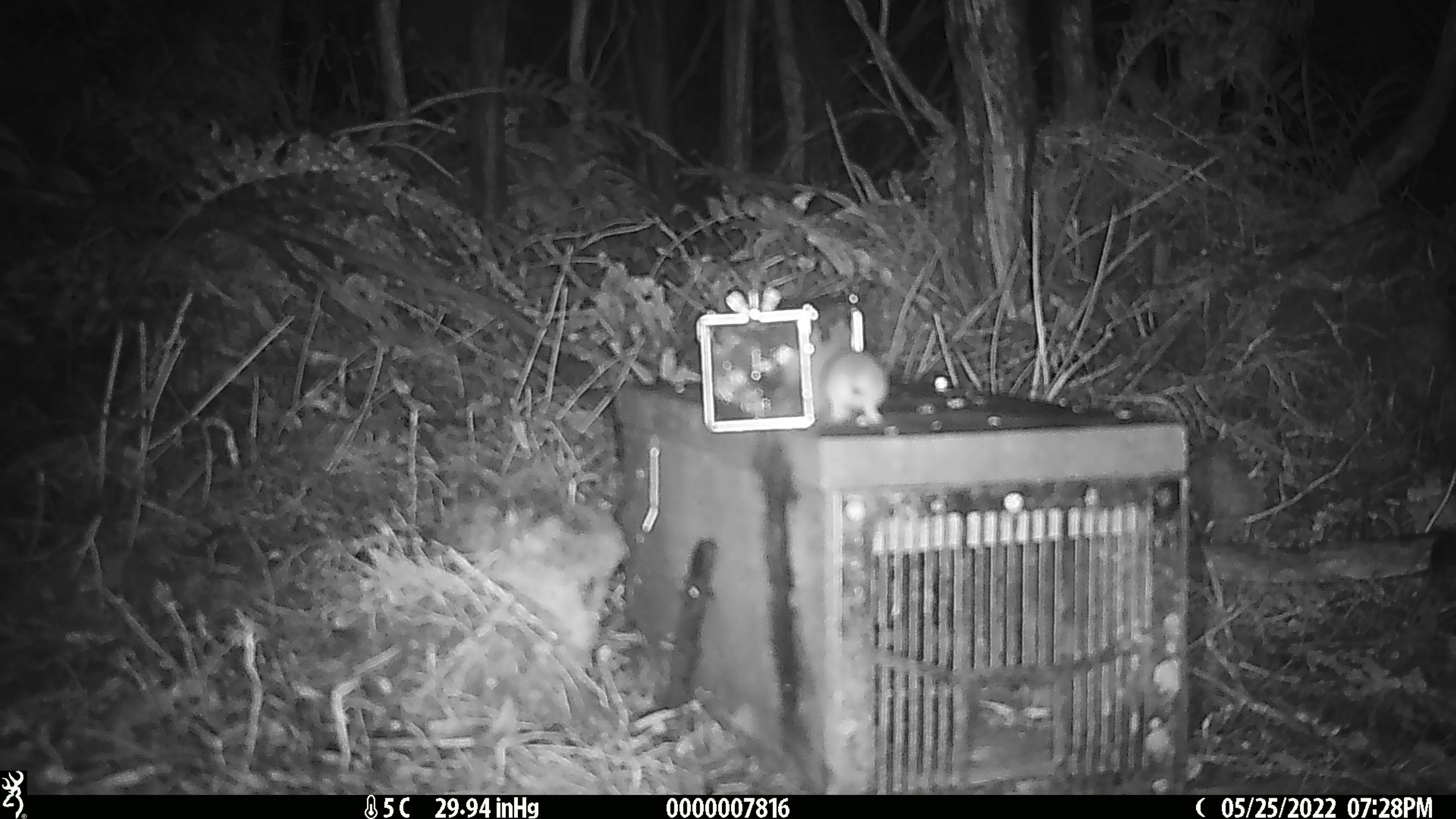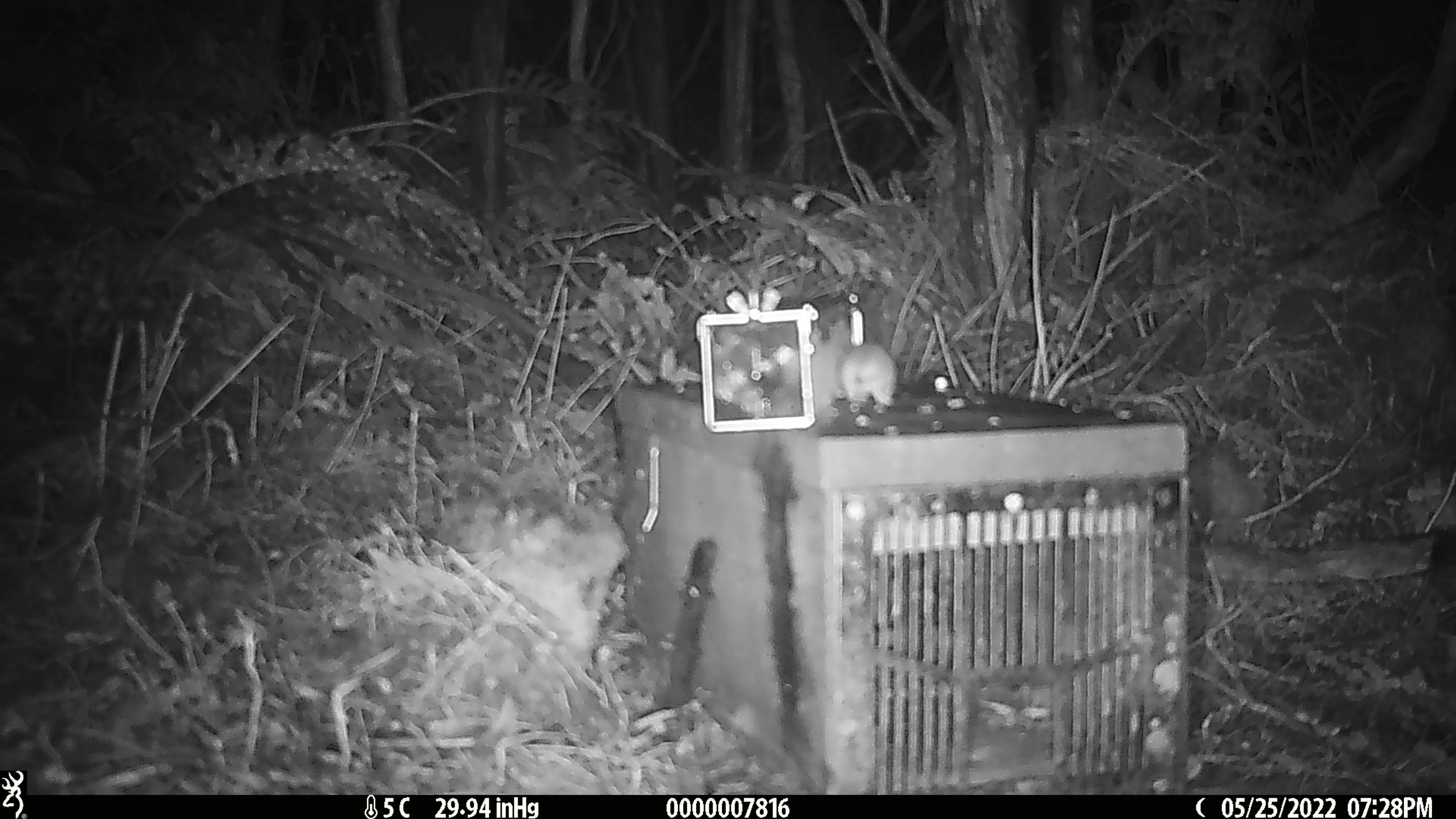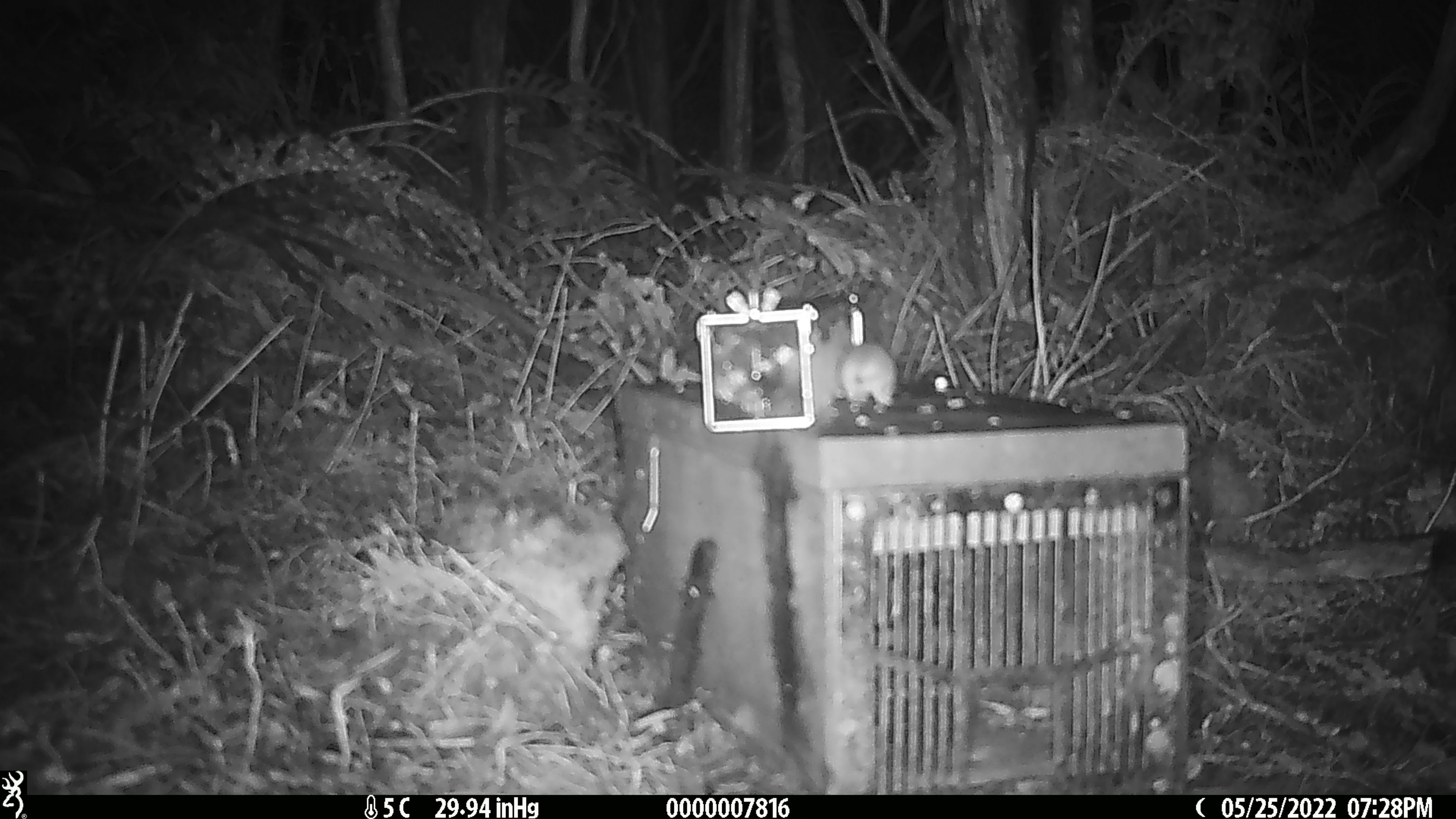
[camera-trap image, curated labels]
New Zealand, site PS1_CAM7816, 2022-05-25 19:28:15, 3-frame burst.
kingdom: Animalia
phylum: Chordata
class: Mammalia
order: Rodentia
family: Muridae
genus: Mus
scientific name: Mus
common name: mouse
Mouse (Mus).